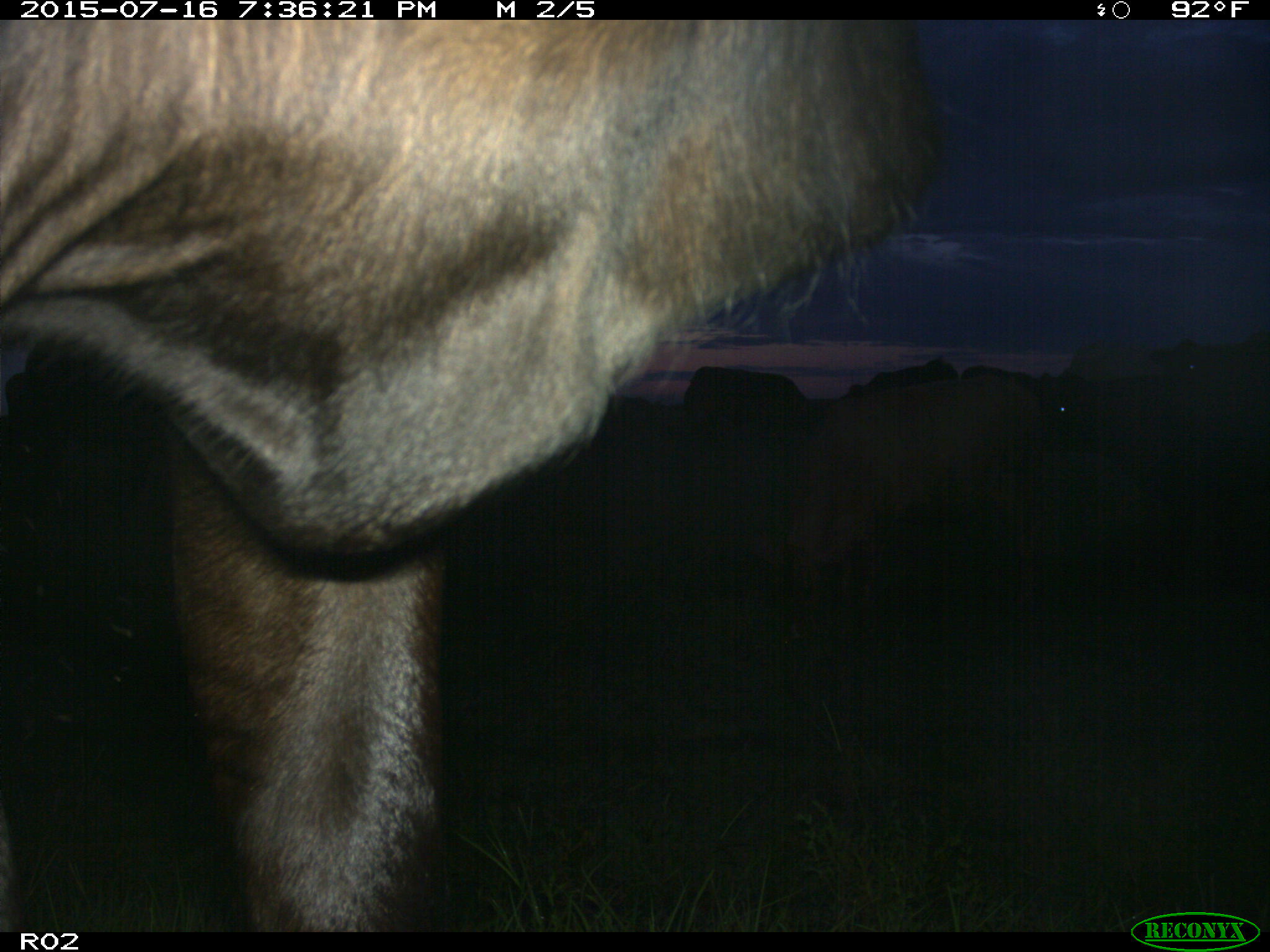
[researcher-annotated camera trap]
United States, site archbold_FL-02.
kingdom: Animalia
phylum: Chordata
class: Mammalia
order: Artiodactyla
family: Bovidae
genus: Bos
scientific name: Bos taurus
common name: domestic cow